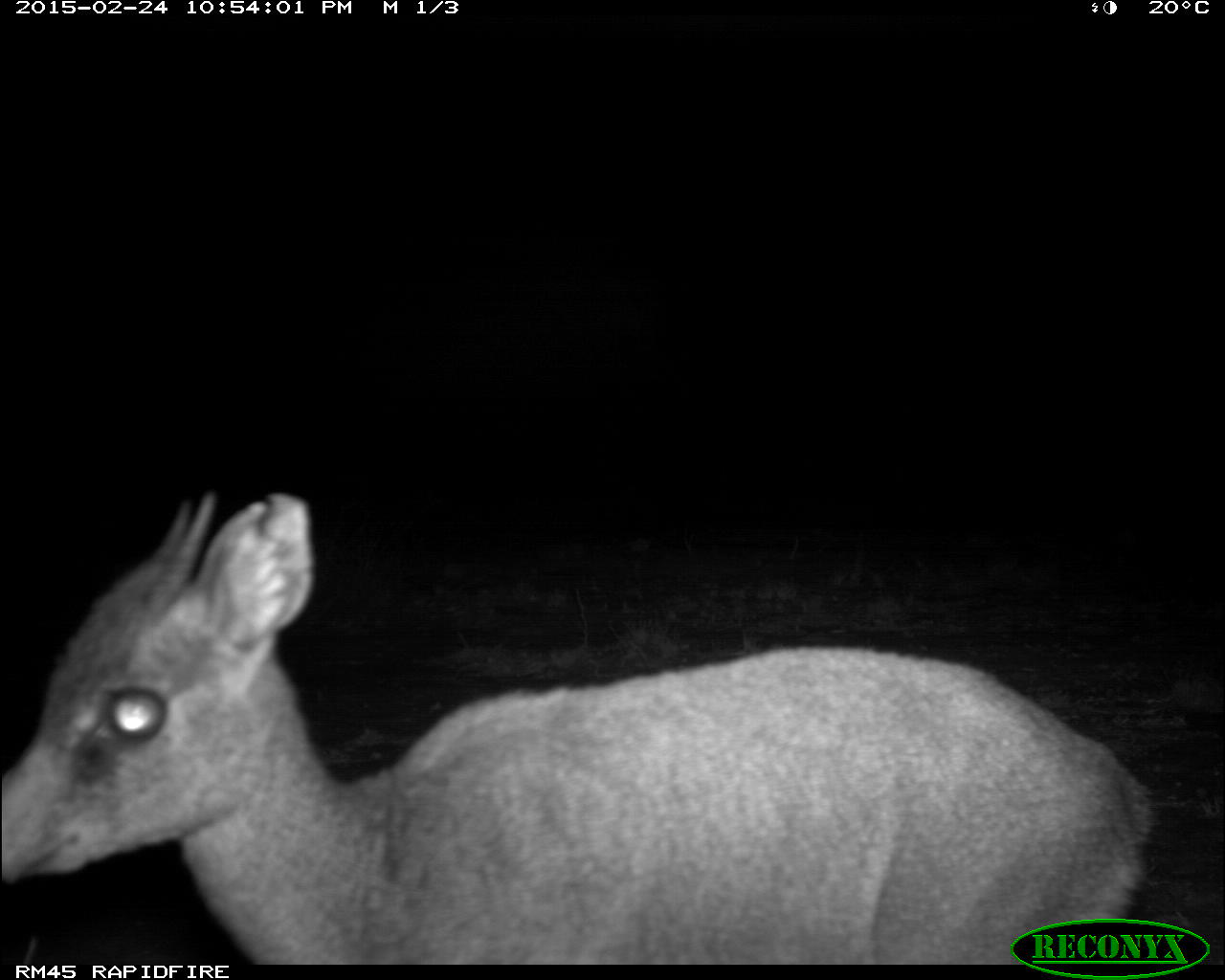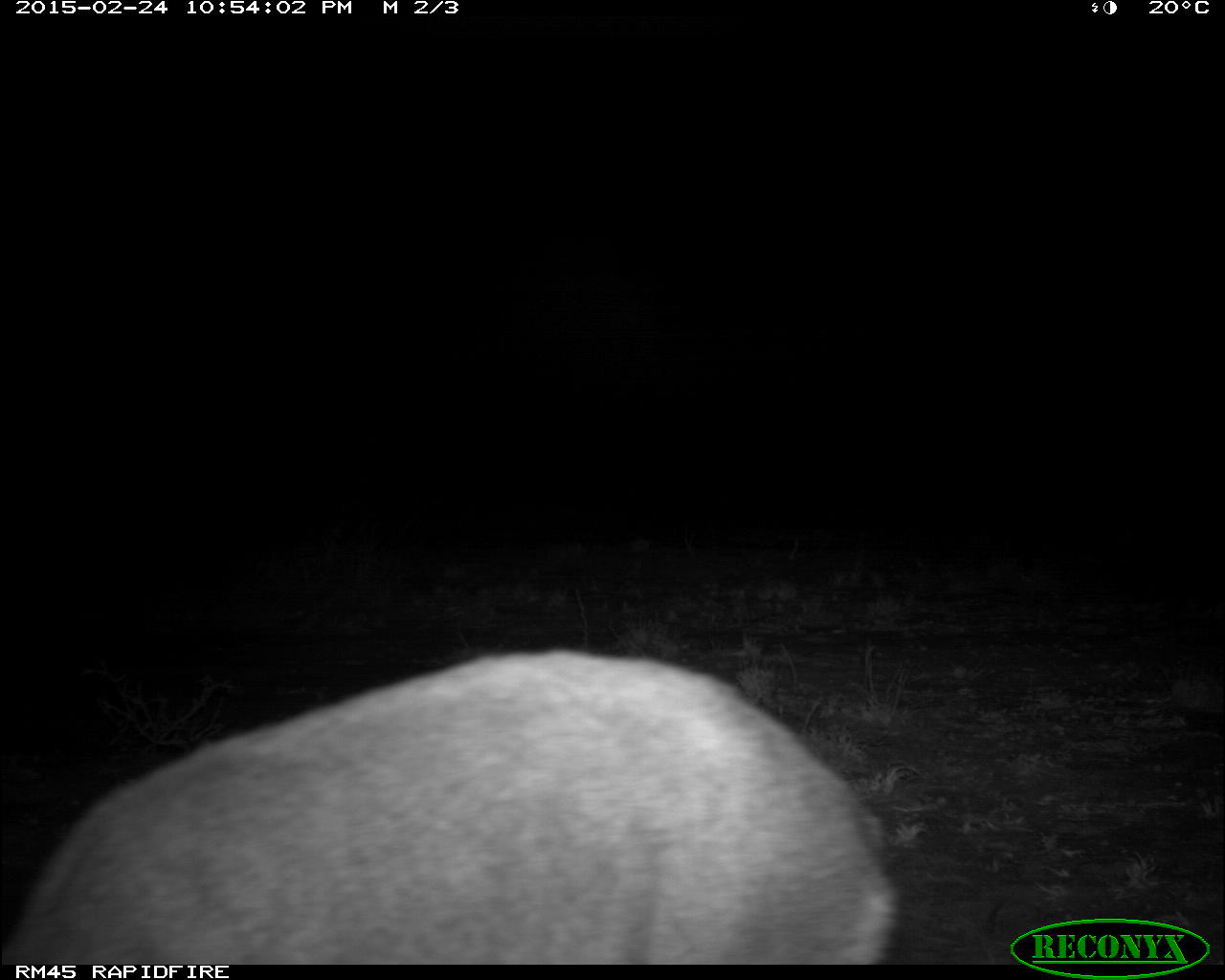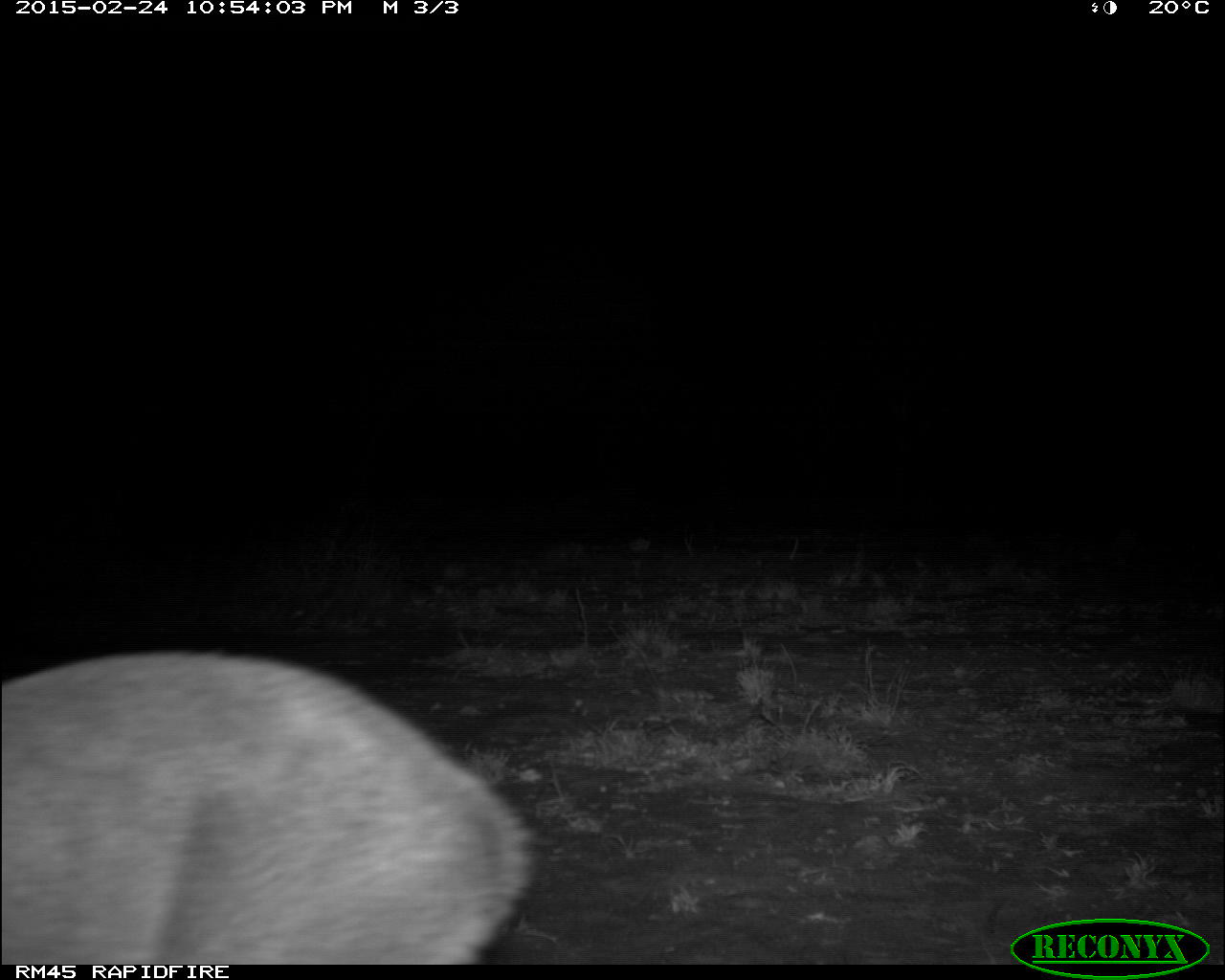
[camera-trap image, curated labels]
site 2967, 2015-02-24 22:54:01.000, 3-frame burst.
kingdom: Animalia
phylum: Chordata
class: Mammalia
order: Artiodactyla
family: Bovidae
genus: Madoqua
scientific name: Madoqua guentheri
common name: günther's dik-dik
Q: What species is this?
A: Madoqua guentheri (günther's dik-dik).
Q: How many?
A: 1.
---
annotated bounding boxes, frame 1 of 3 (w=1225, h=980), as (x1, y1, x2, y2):
madoqua guentheri: (3, 490, 1148, 963)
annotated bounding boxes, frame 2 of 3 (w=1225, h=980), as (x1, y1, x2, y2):
madoqua guentheri: (7, 648, 899, 963)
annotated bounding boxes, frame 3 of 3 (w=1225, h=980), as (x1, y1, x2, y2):
madoqua guentheri: (0, 647, 540, 964)